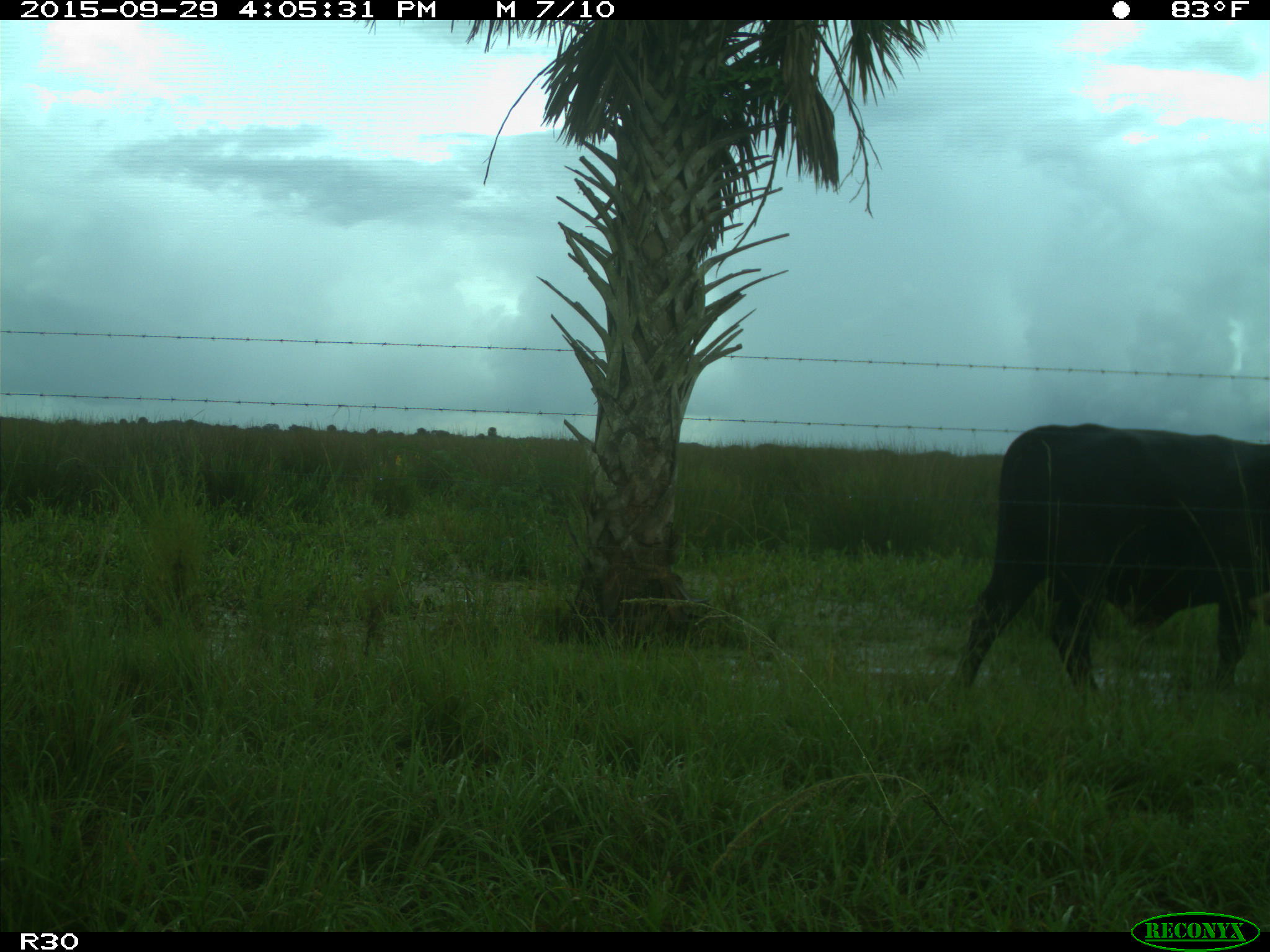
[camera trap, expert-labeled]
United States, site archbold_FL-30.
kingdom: Animalia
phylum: Chordata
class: Mammalia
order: Artiodactyla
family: Bovidae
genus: Bos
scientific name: Bos taurus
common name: domestic cow